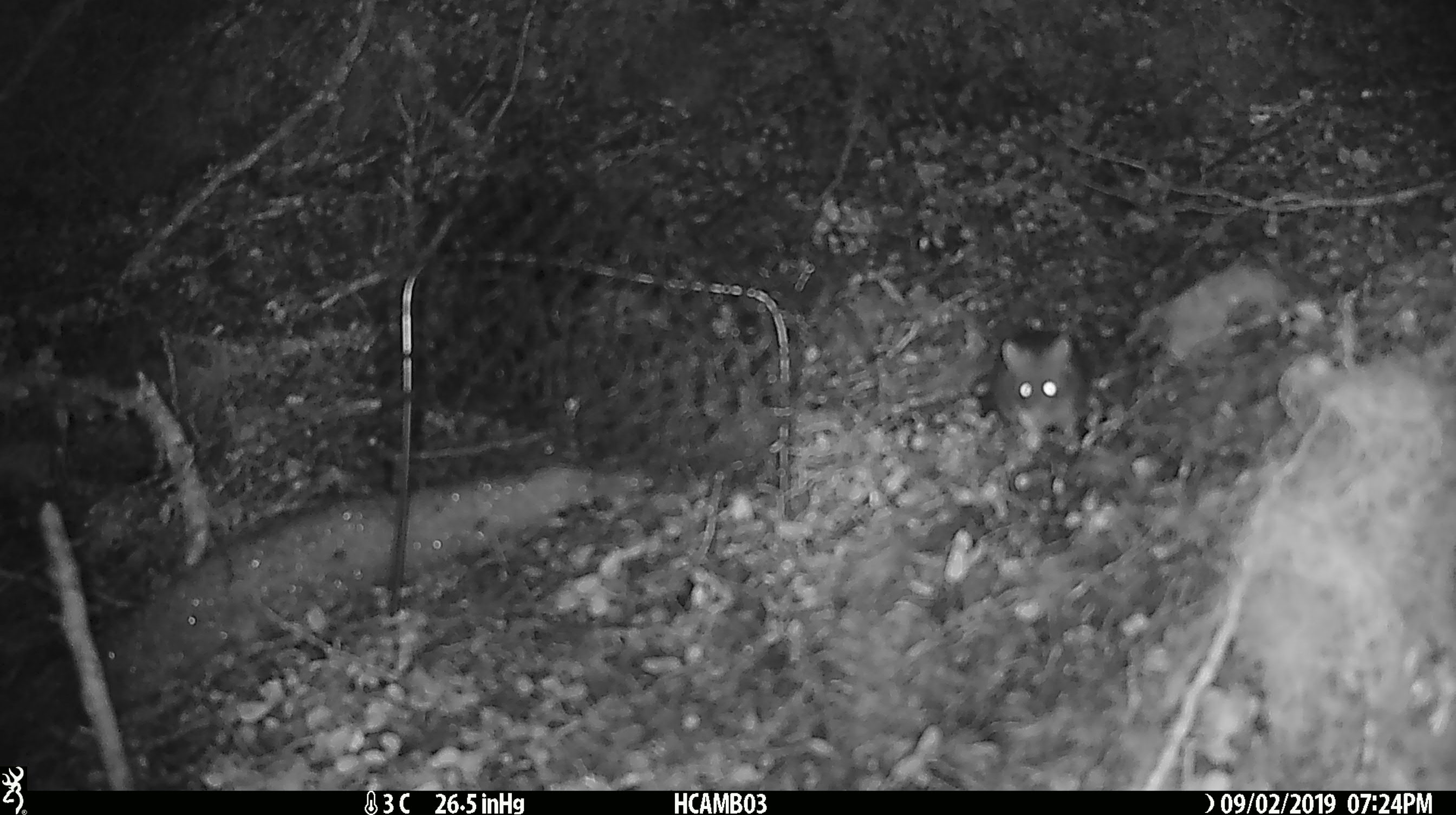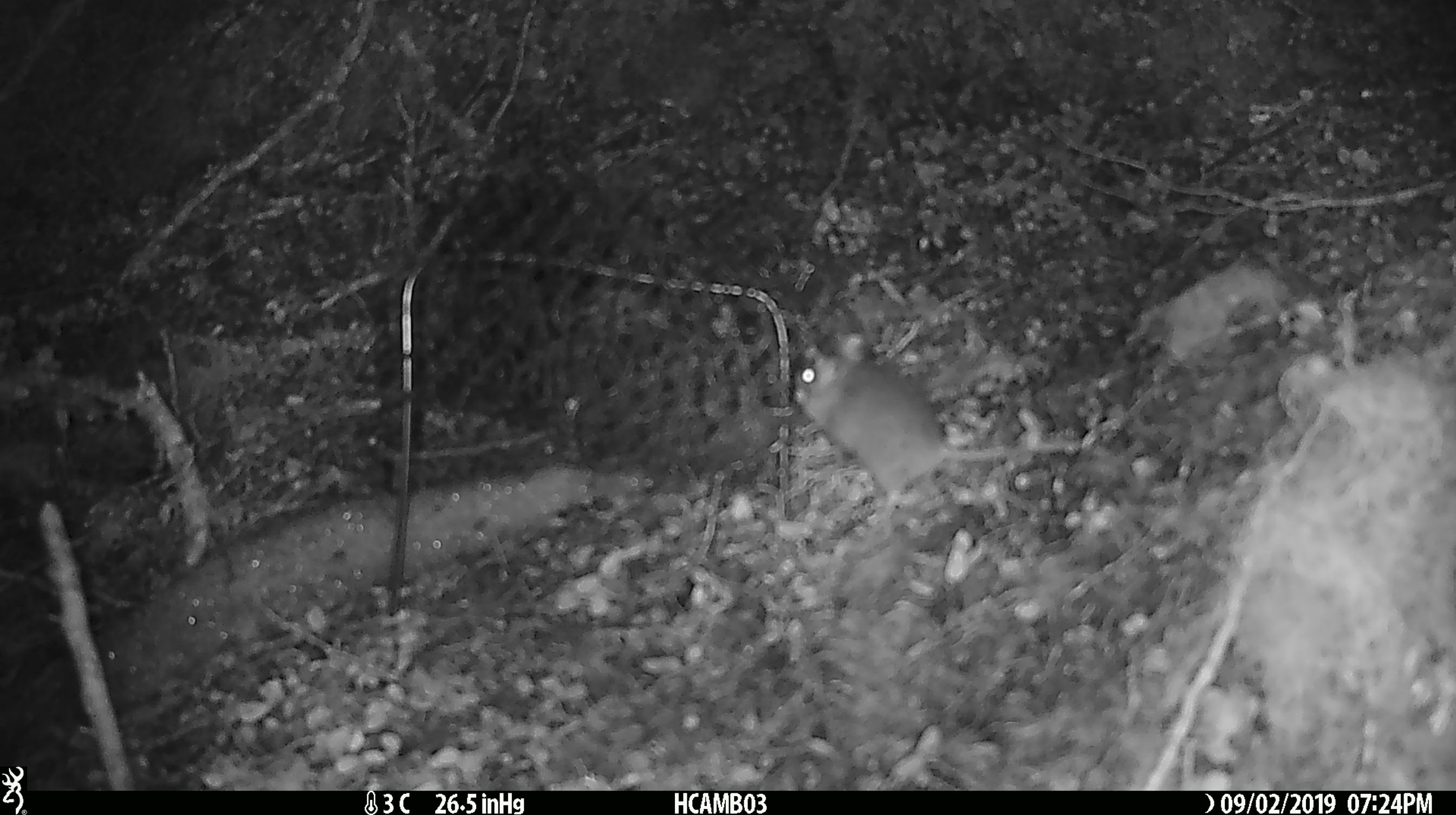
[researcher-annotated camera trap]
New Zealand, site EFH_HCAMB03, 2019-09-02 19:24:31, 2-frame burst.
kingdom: Animalia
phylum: Chordata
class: Mammalia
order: Rodentia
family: Muridae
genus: Mus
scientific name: Mus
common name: mouse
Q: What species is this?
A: Mouse (Mus).